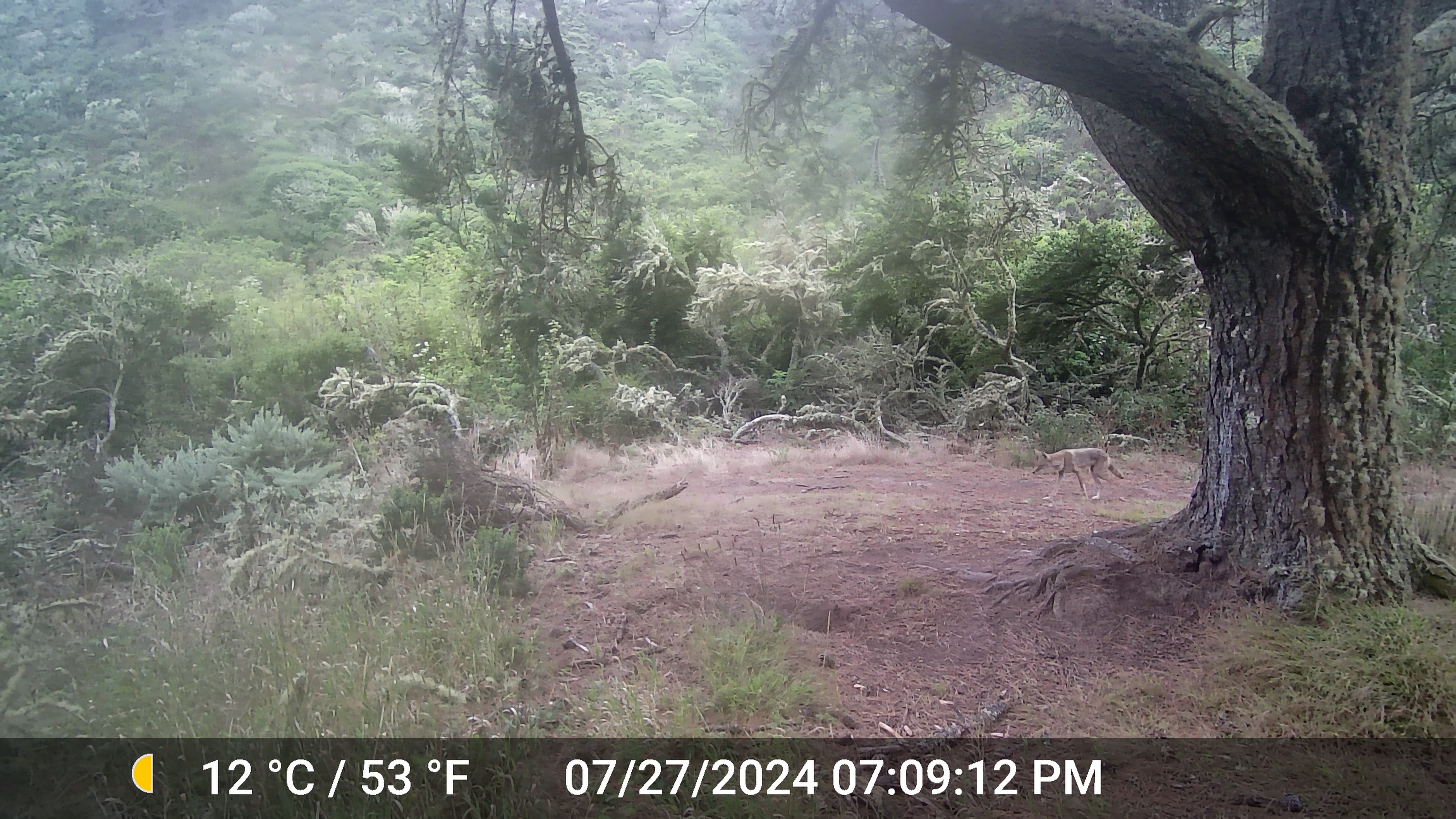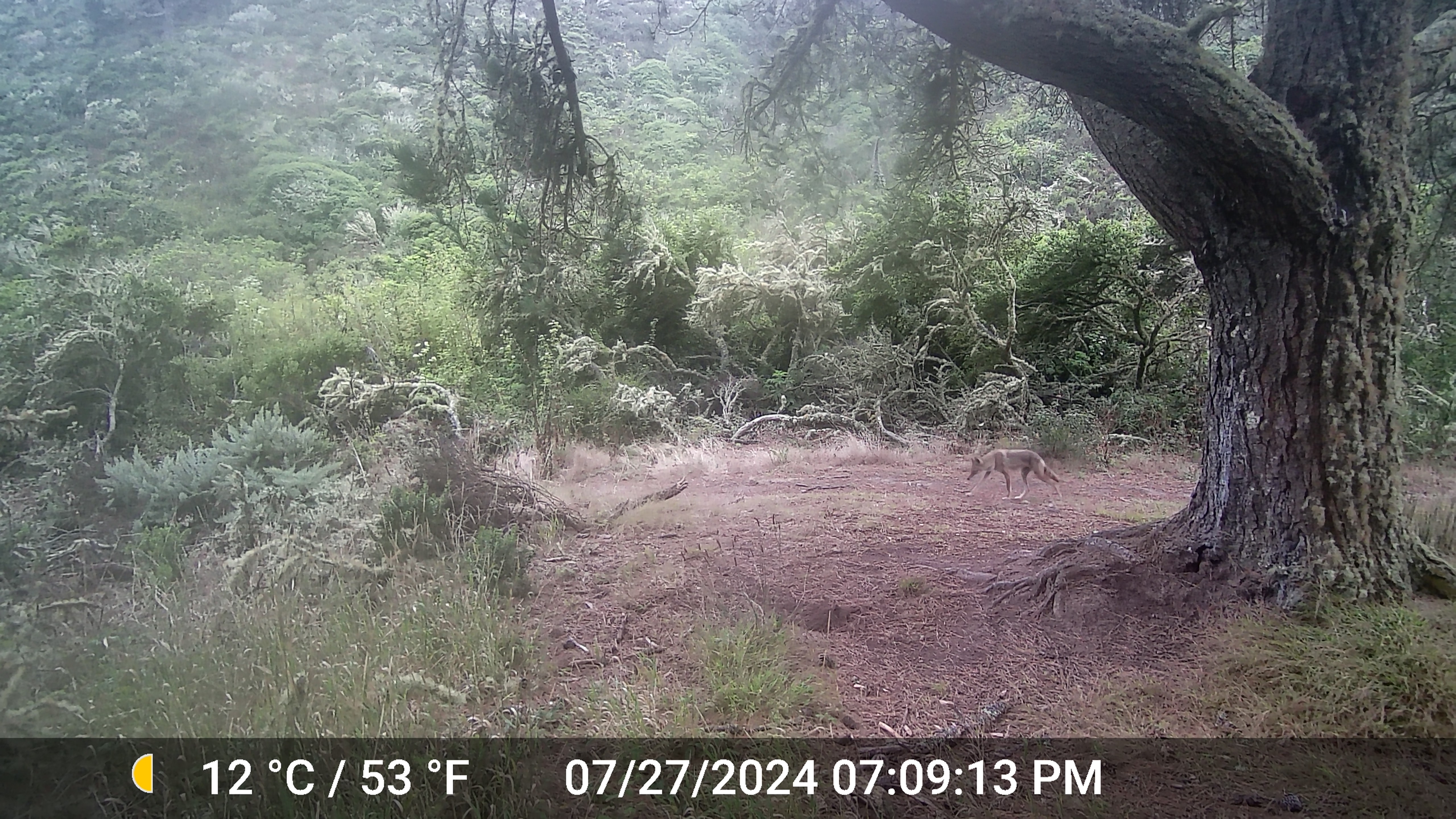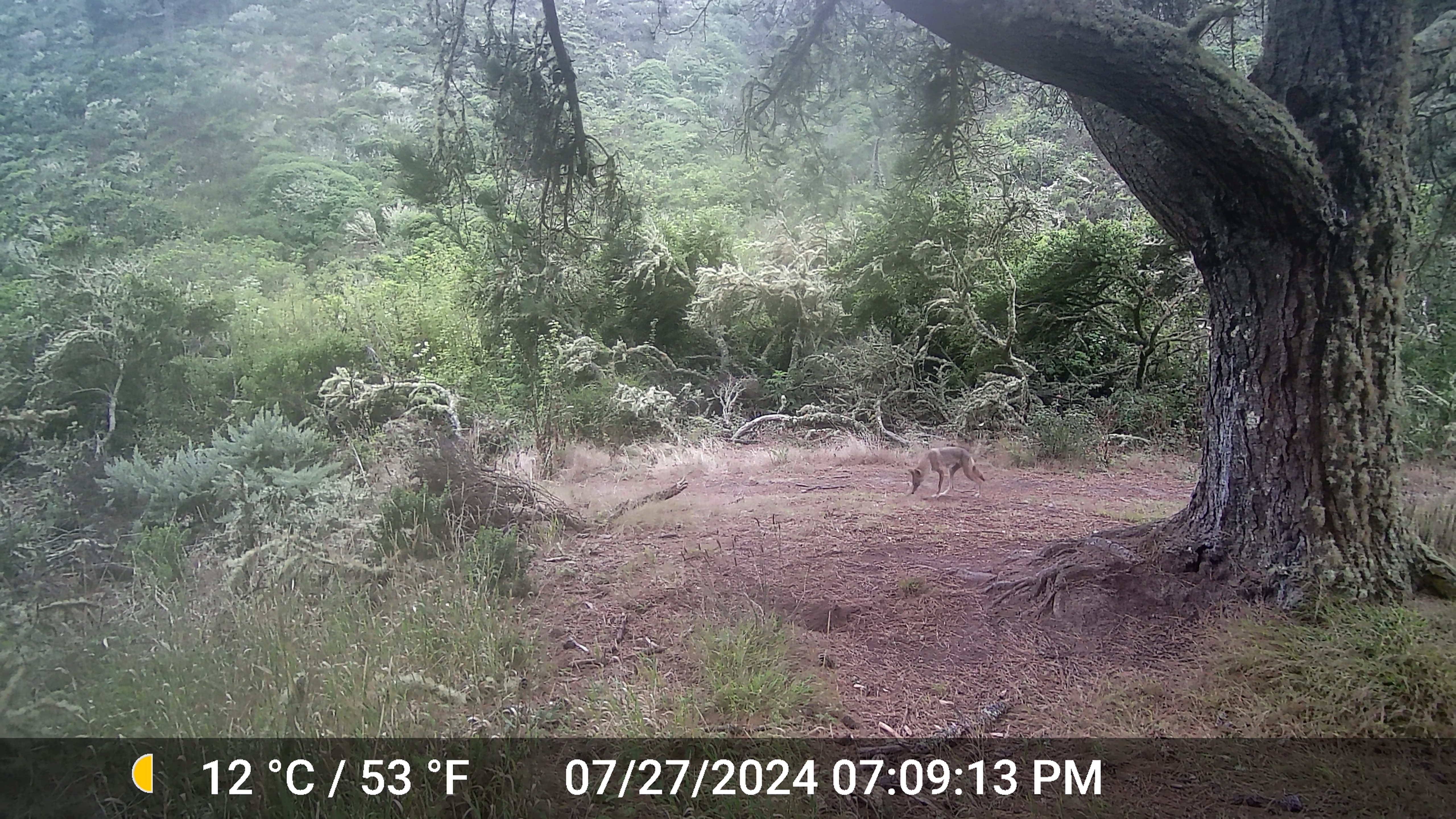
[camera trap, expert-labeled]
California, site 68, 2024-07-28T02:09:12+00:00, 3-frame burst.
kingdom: Animalia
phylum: Chordata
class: Mammalia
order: Carnivora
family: Canidae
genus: Canis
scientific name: Canis latrans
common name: coyote